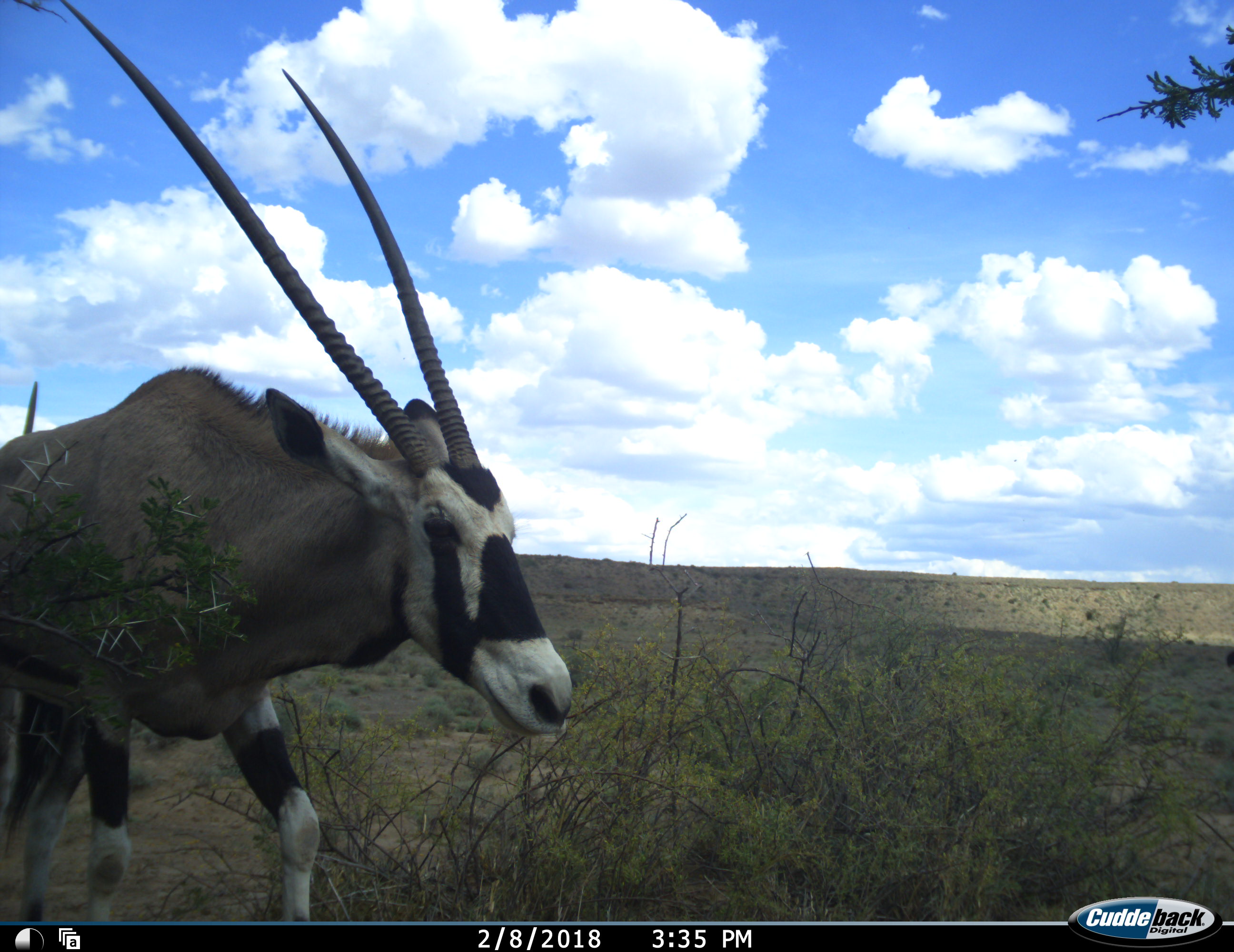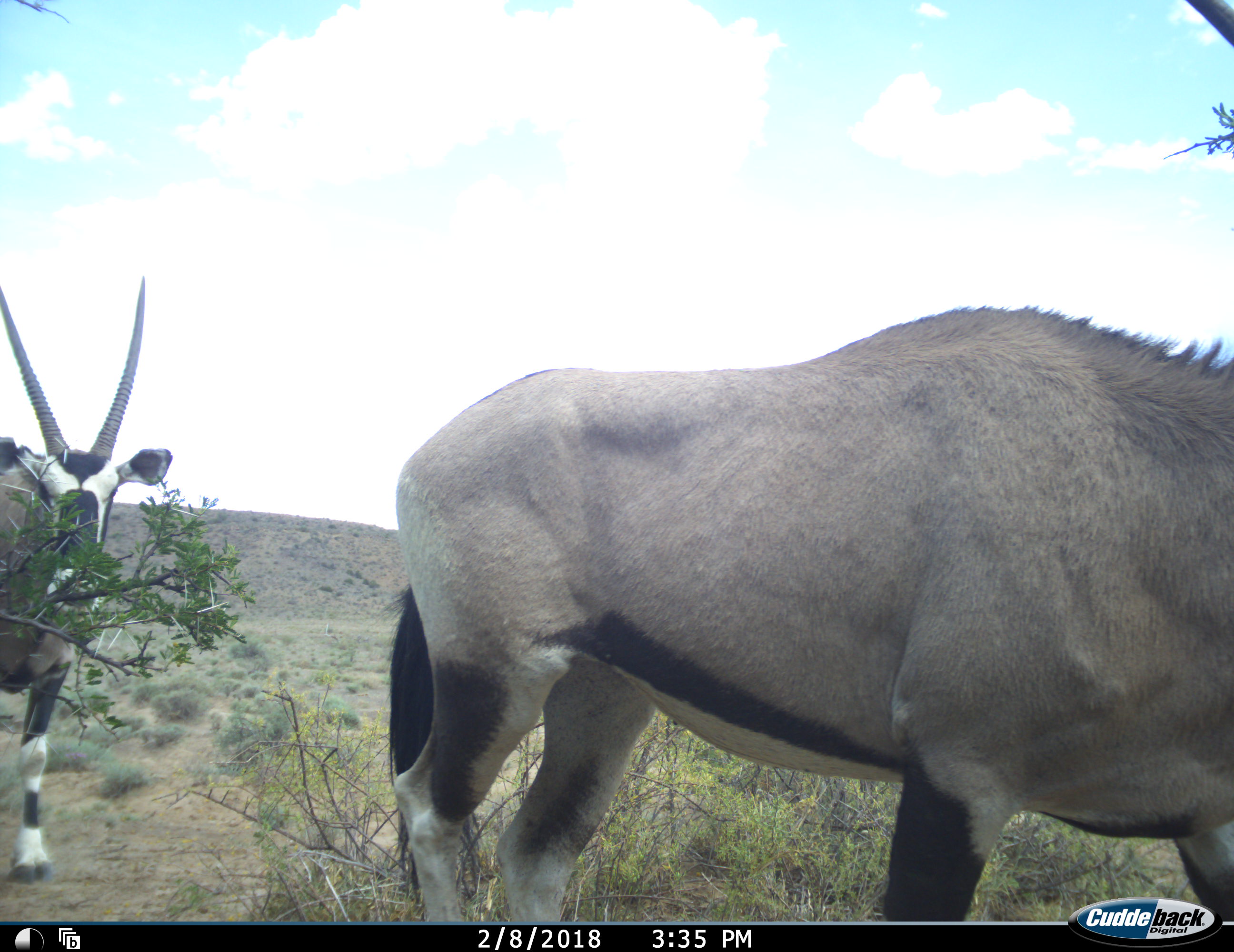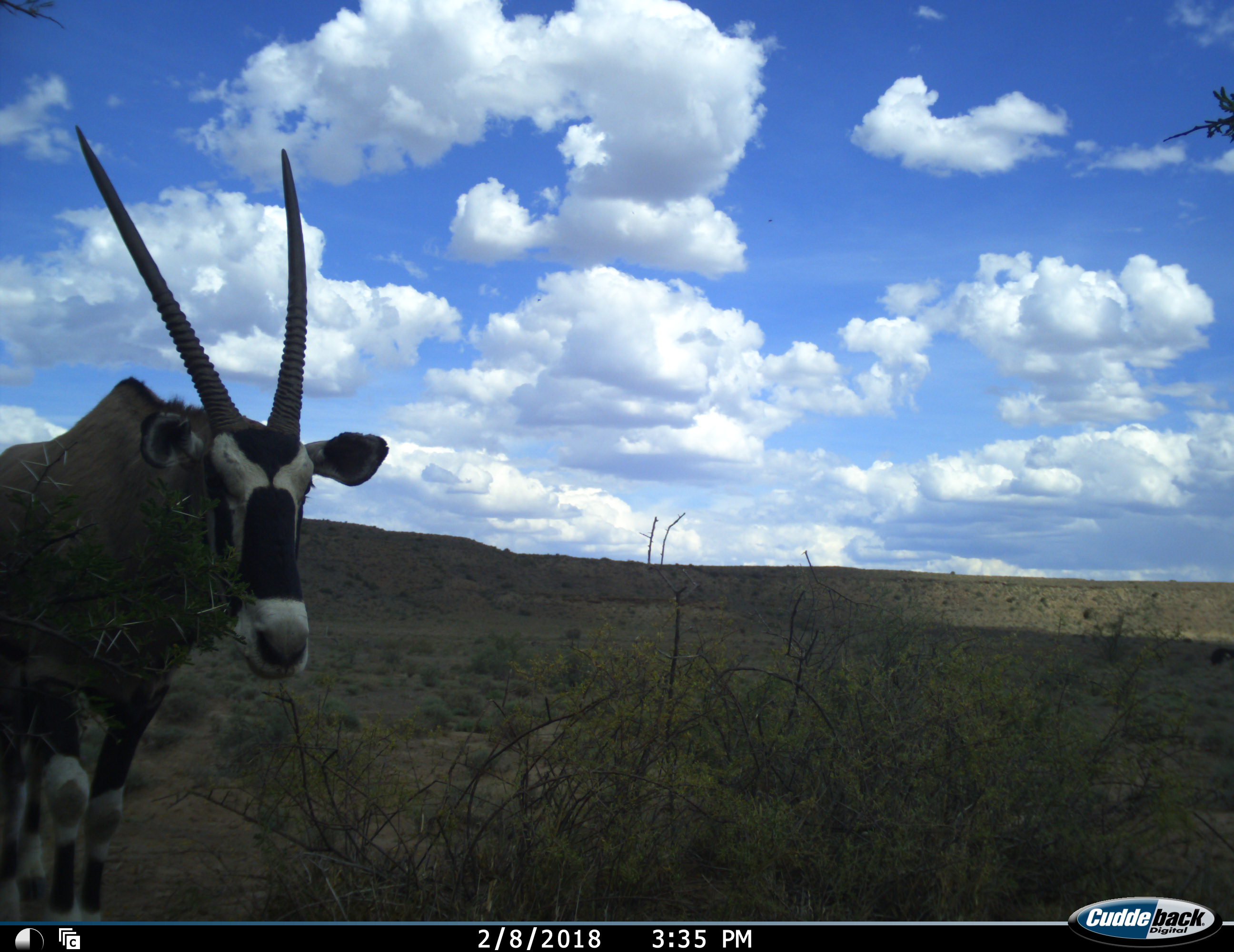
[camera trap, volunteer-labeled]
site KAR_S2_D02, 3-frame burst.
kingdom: Animalia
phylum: Chordata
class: Mammalia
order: Artiodactyla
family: Bovidae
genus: Oryx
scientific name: Oryx gazella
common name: gemsbok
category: oryx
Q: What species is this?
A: Oryx (gemsbok) (Oryx gazella).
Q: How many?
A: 2.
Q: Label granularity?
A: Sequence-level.